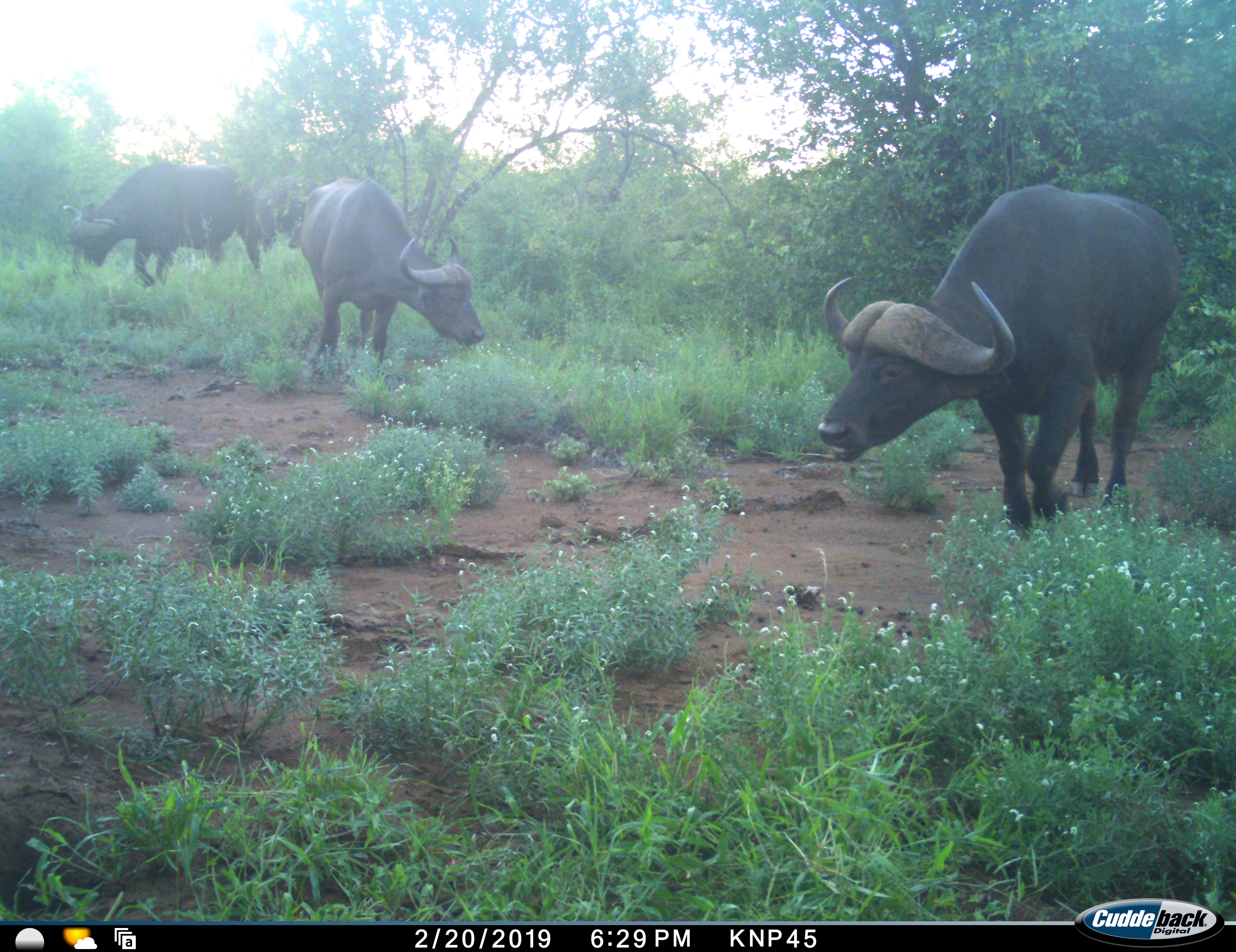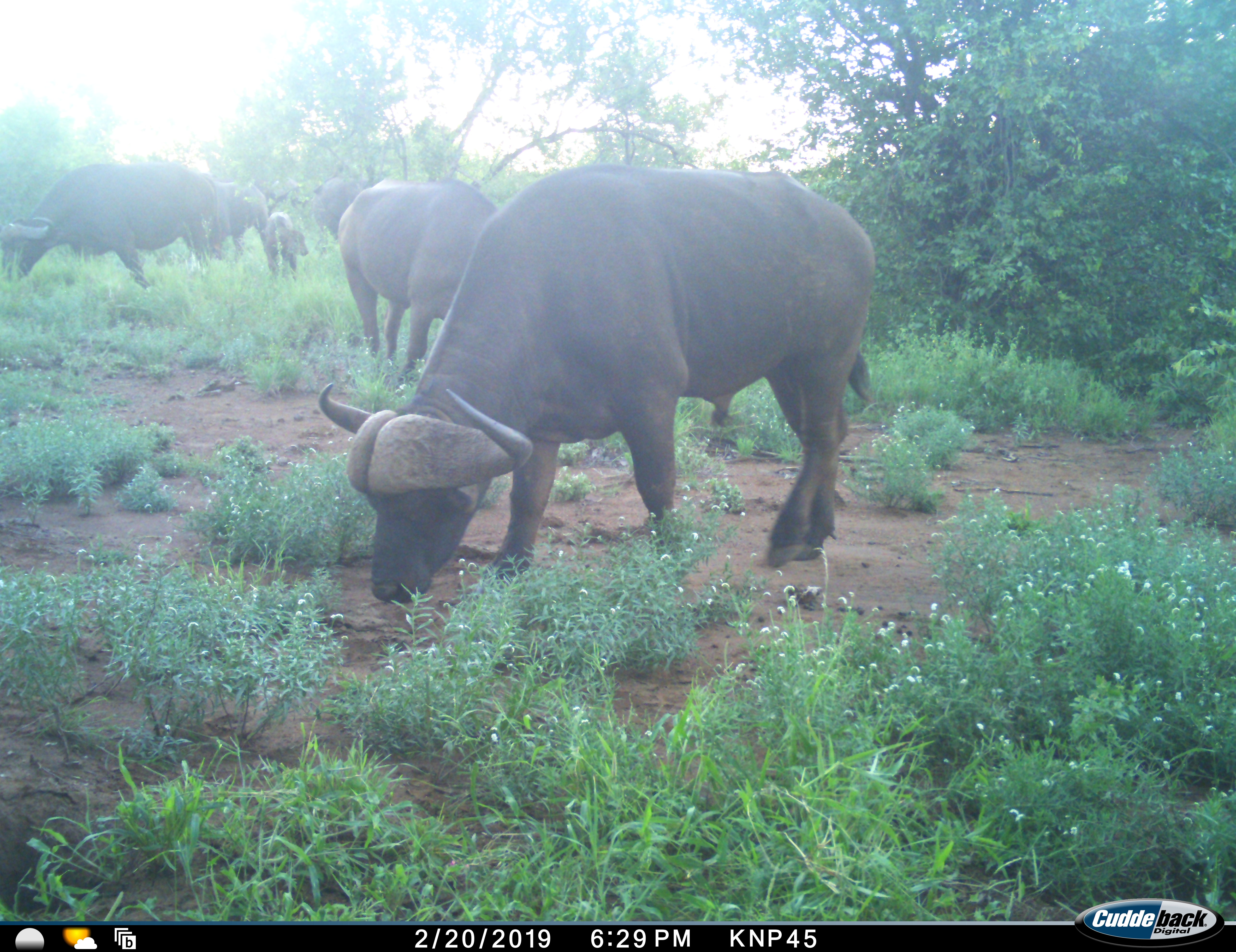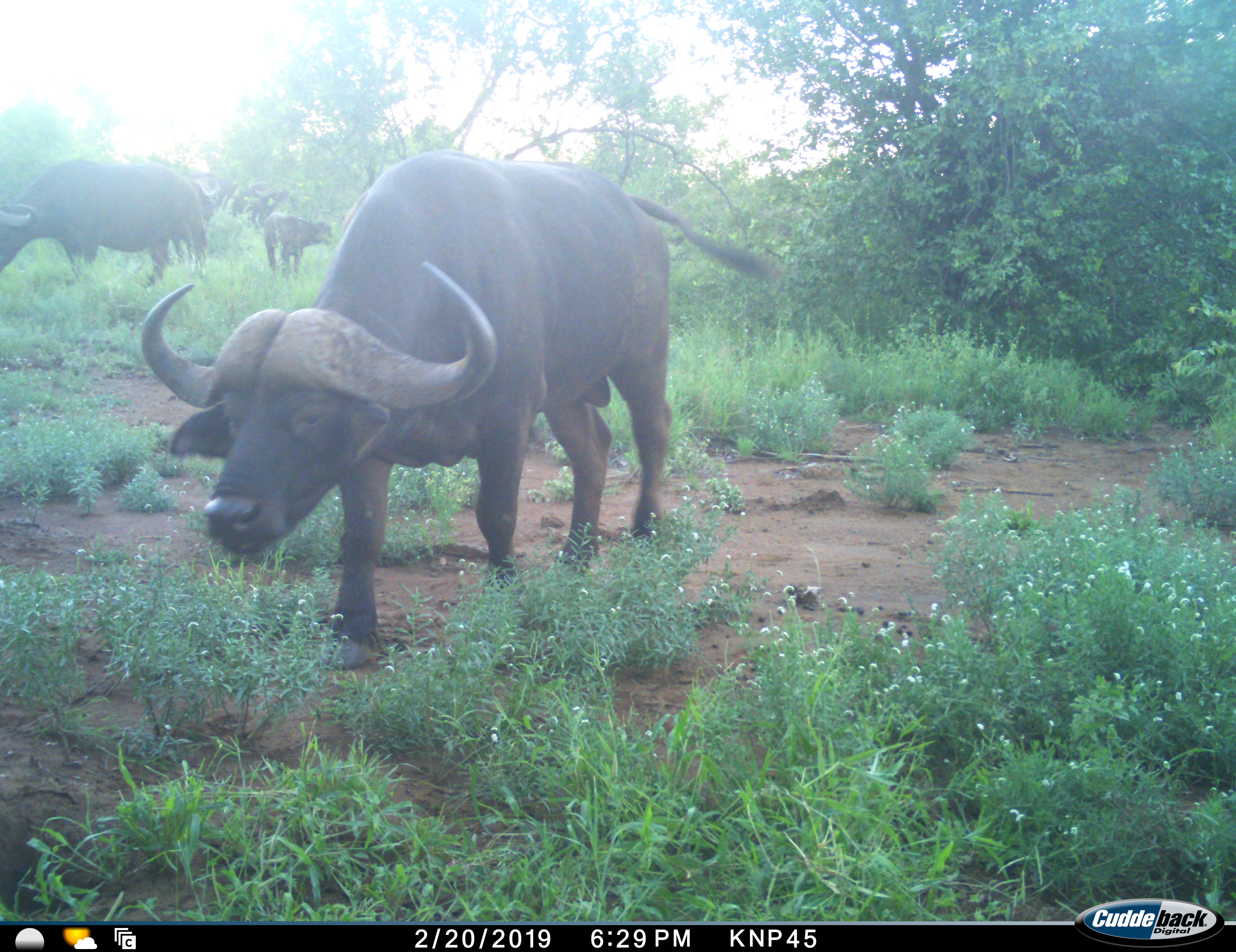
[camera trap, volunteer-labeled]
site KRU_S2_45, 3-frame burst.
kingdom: Animalia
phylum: Chordata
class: Mammalia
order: Artiodactyla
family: Bovidae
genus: Syncerus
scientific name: Syncerus caffer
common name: african buffalo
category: buffalo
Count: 6.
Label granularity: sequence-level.